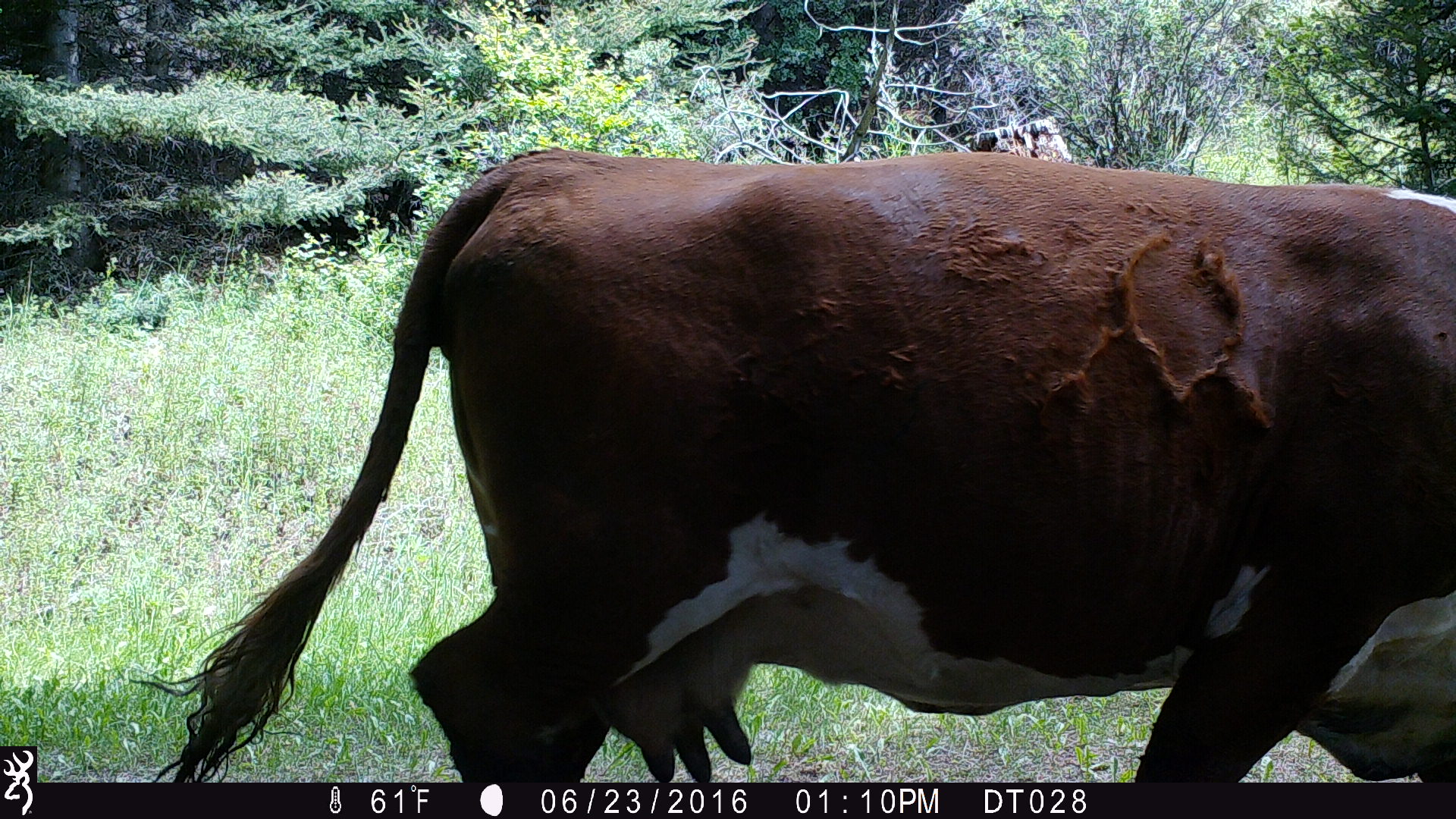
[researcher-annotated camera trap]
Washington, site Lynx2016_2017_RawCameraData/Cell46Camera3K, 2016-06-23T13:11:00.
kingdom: Animalia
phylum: Chordata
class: Mammalia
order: Artiodactyla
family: Bovidae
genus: Bos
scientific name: Bos taurus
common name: domestic cattle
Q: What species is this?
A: Domestic cattle (Bos taurus).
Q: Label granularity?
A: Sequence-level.